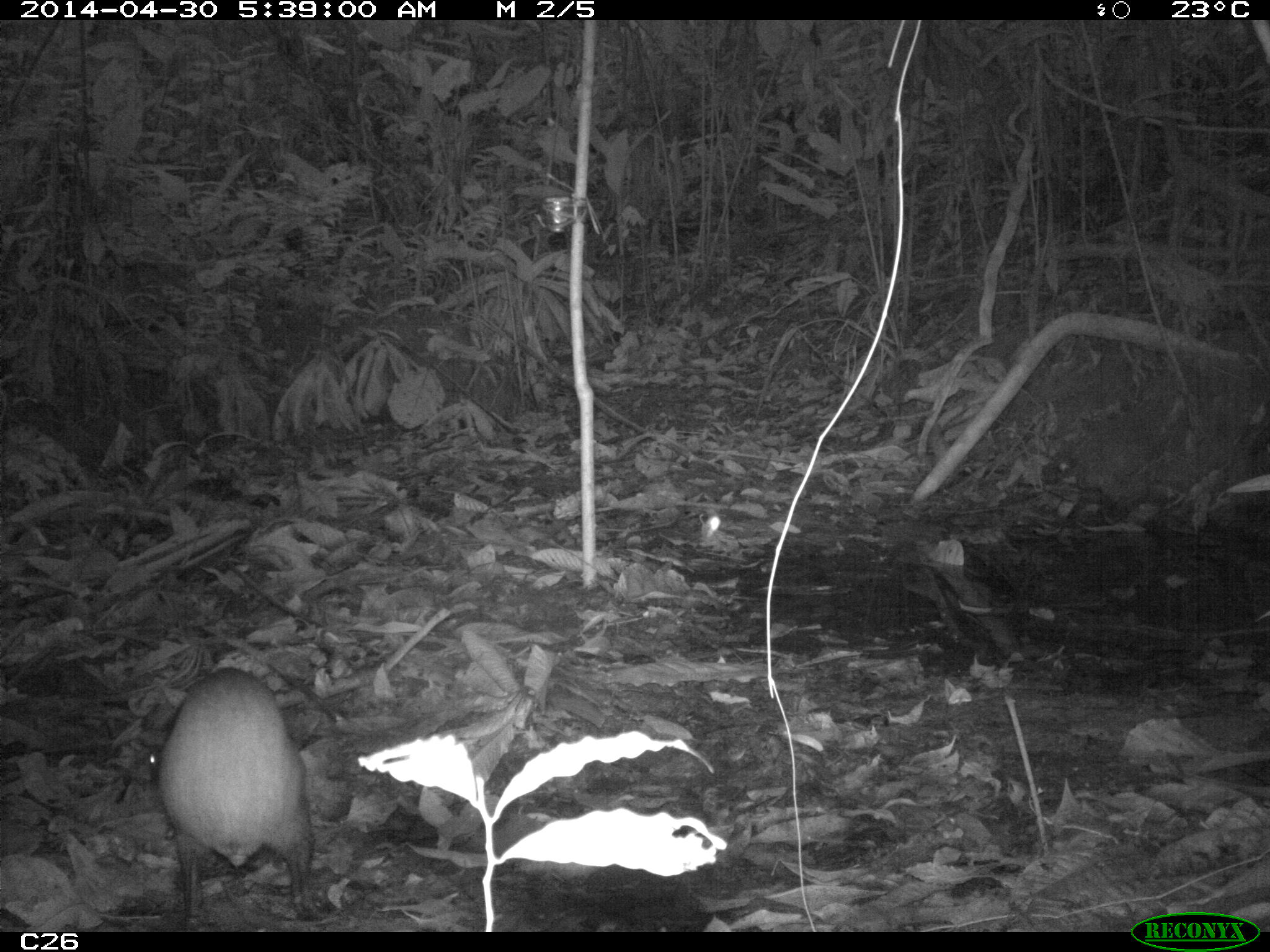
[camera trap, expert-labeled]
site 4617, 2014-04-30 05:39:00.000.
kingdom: Animalia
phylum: Chordata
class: Mammalia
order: Rodentia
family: Dasyproctidae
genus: Dasyprocta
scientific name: Dasyprocta leporina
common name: red-rumped agouti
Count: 1.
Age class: adult.